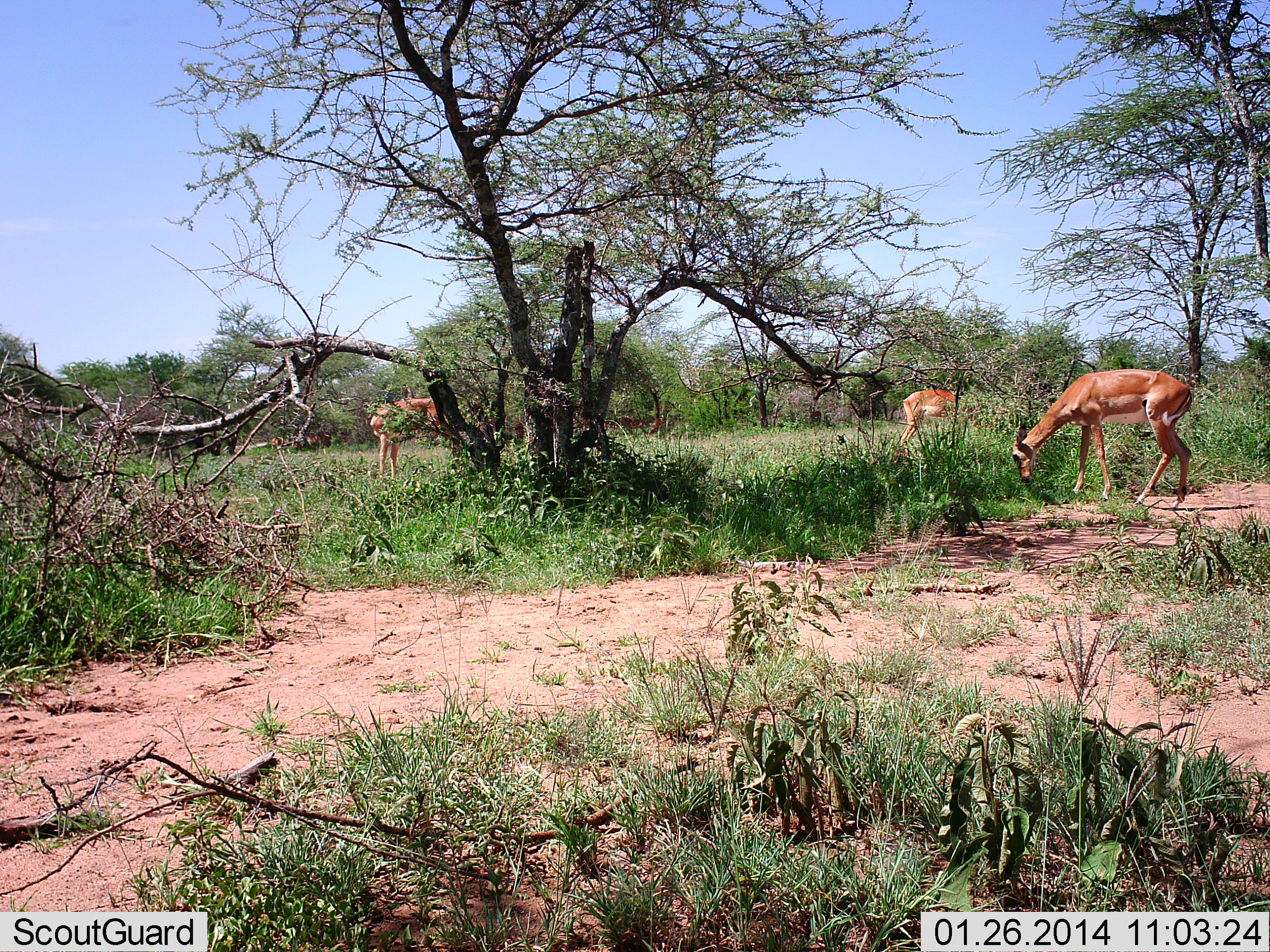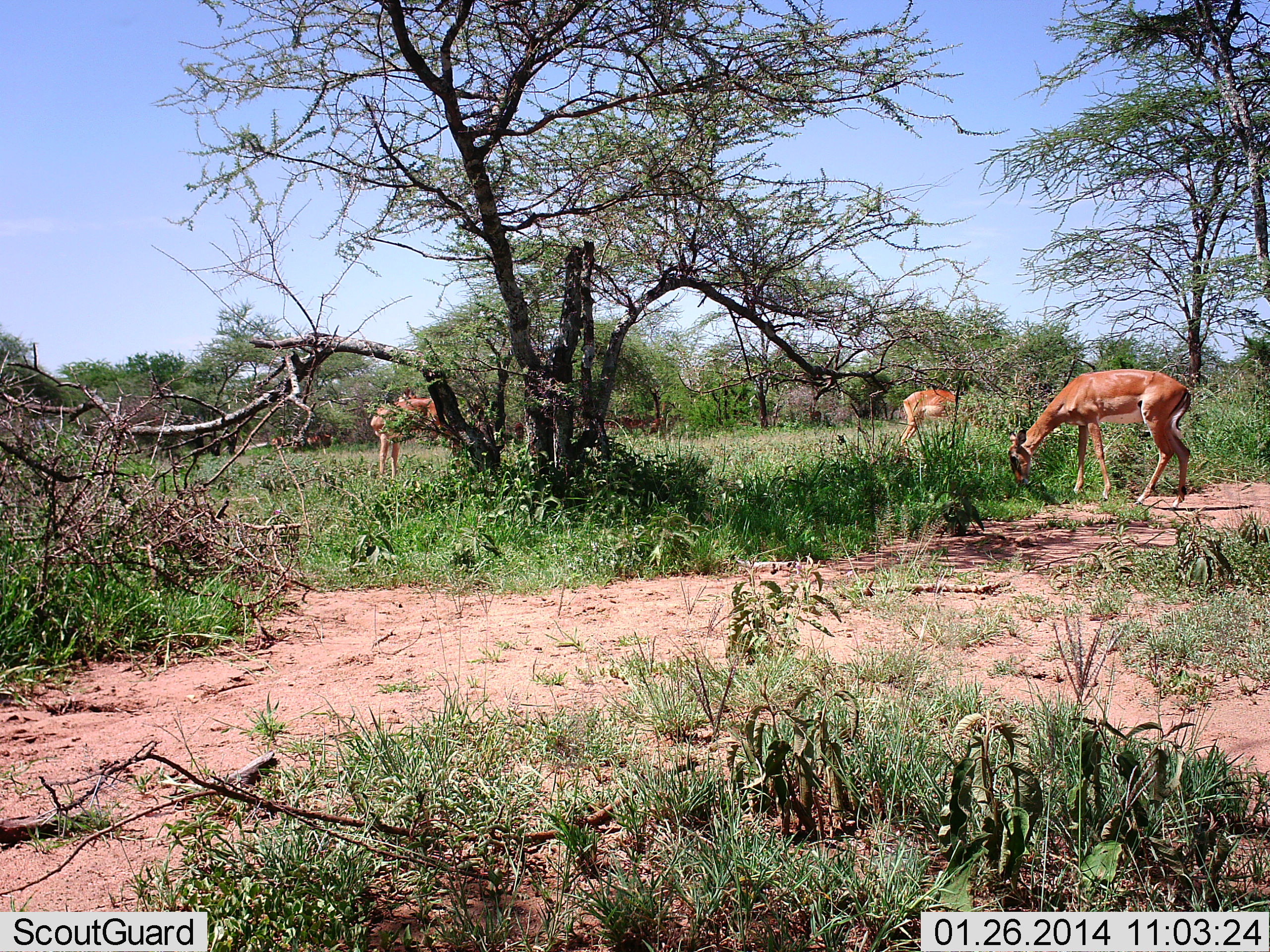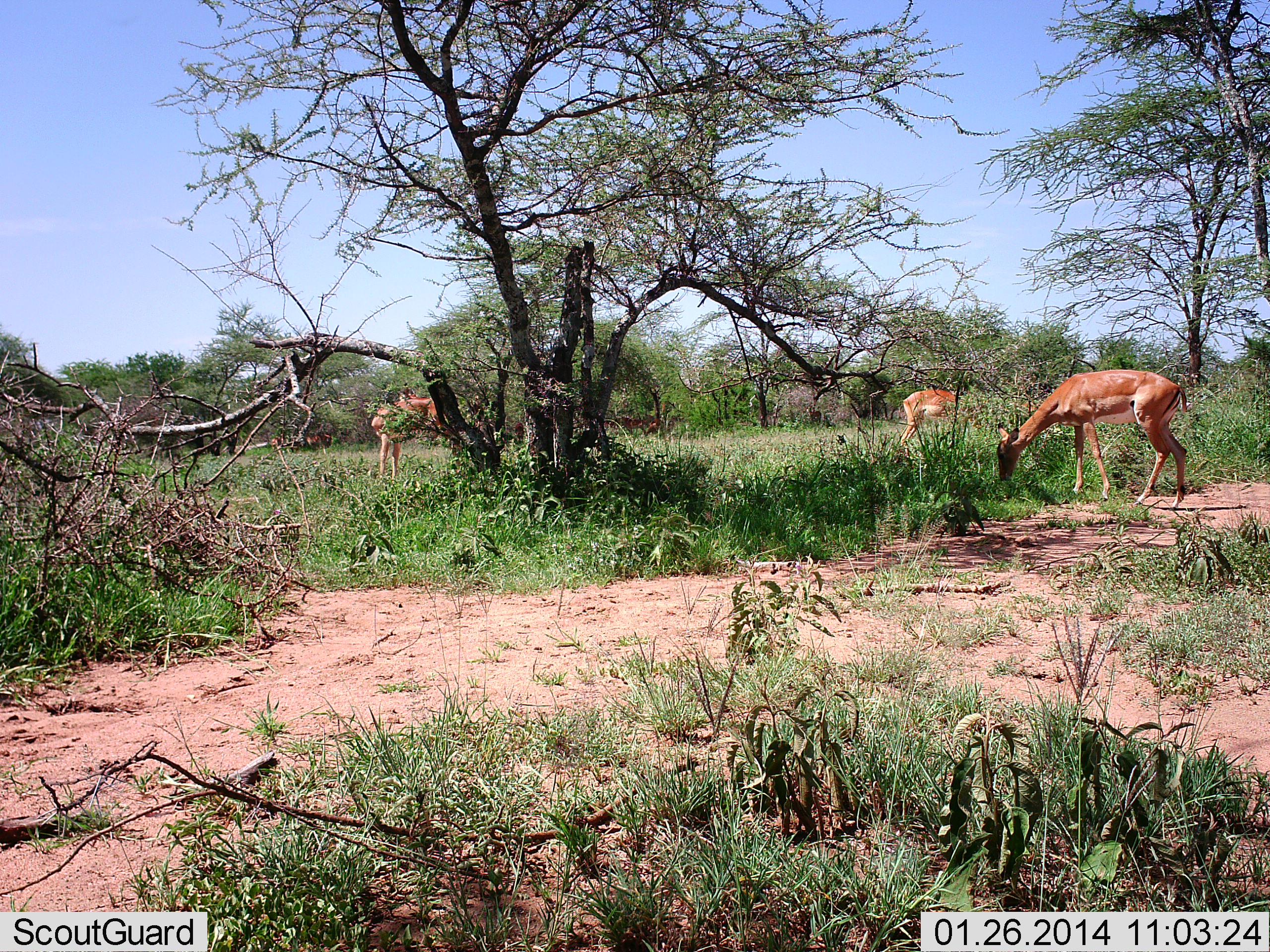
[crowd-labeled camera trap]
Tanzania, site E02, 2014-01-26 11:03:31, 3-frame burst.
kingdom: Animalia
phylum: Chordata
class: Mammalia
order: Artiodactyla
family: Bovidae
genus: Nanger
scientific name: Nanger granti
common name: grant's gazelle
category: gazellegrants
Gazellegrants (grant's gazelle) (Nanger granti), count 3. Behavior (volunteer vote fractions): standing 60%, resting 0%, moving 0%, interacting 0%. Young present (vote fraction): 0%. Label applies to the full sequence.